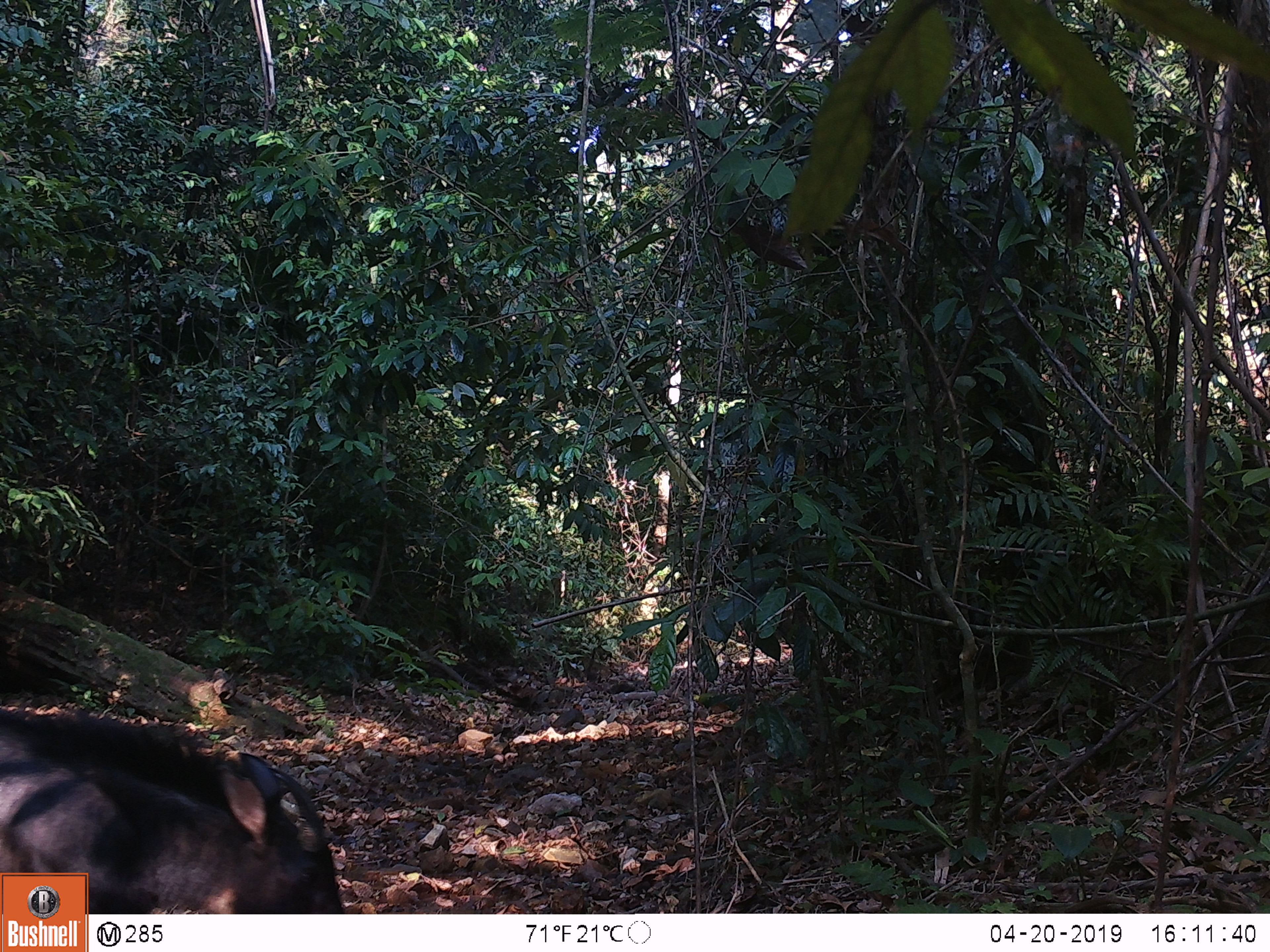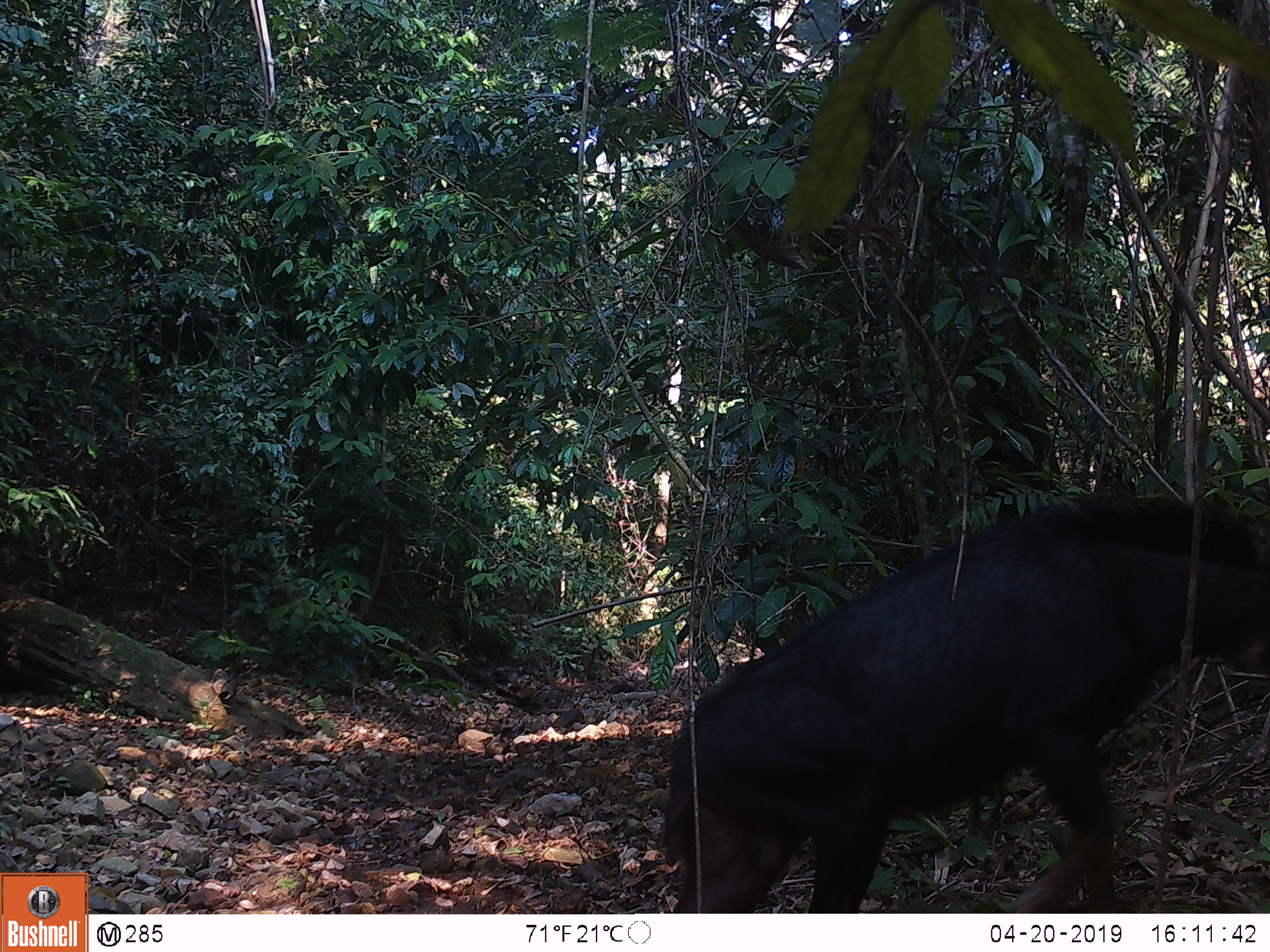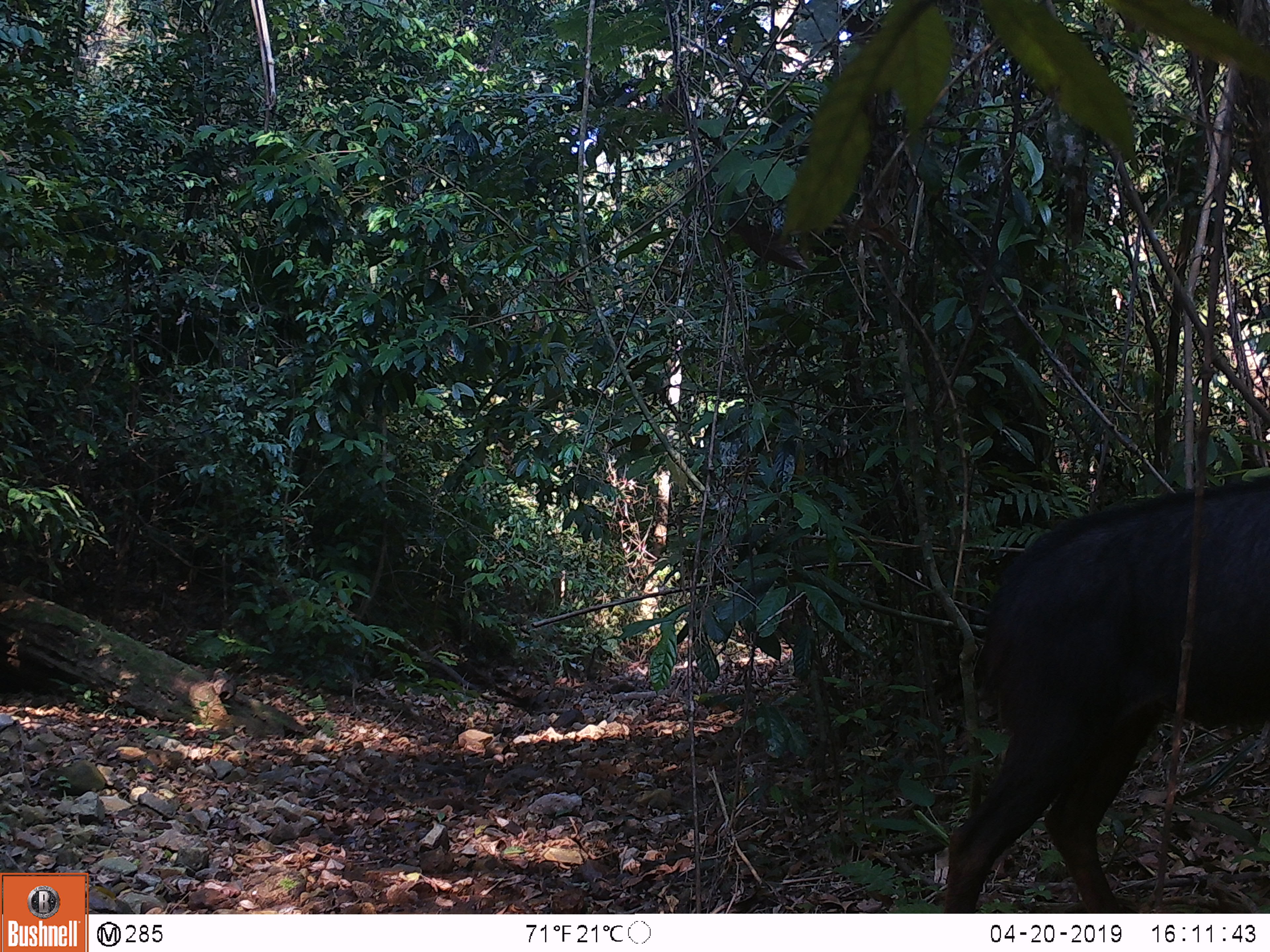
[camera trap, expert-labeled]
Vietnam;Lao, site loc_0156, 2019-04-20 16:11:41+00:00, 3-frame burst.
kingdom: Animalia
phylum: Chordata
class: Mammalia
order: Artiodactyla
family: Bovidae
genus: Capricornis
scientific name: Capricornis sumatraensis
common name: chinese serow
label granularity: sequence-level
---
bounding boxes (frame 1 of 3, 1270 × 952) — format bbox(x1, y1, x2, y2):
chinese serow: bbox(0, 707, 346, 915)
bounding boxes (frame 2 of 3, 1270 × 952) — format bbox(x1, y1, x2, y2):
chinese serow: bbox(659, 489, 1270, 912)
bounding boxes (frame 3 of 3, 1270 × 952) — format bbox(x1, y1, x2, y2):
chinese serow: bbox(946, 471, 1270, 912)